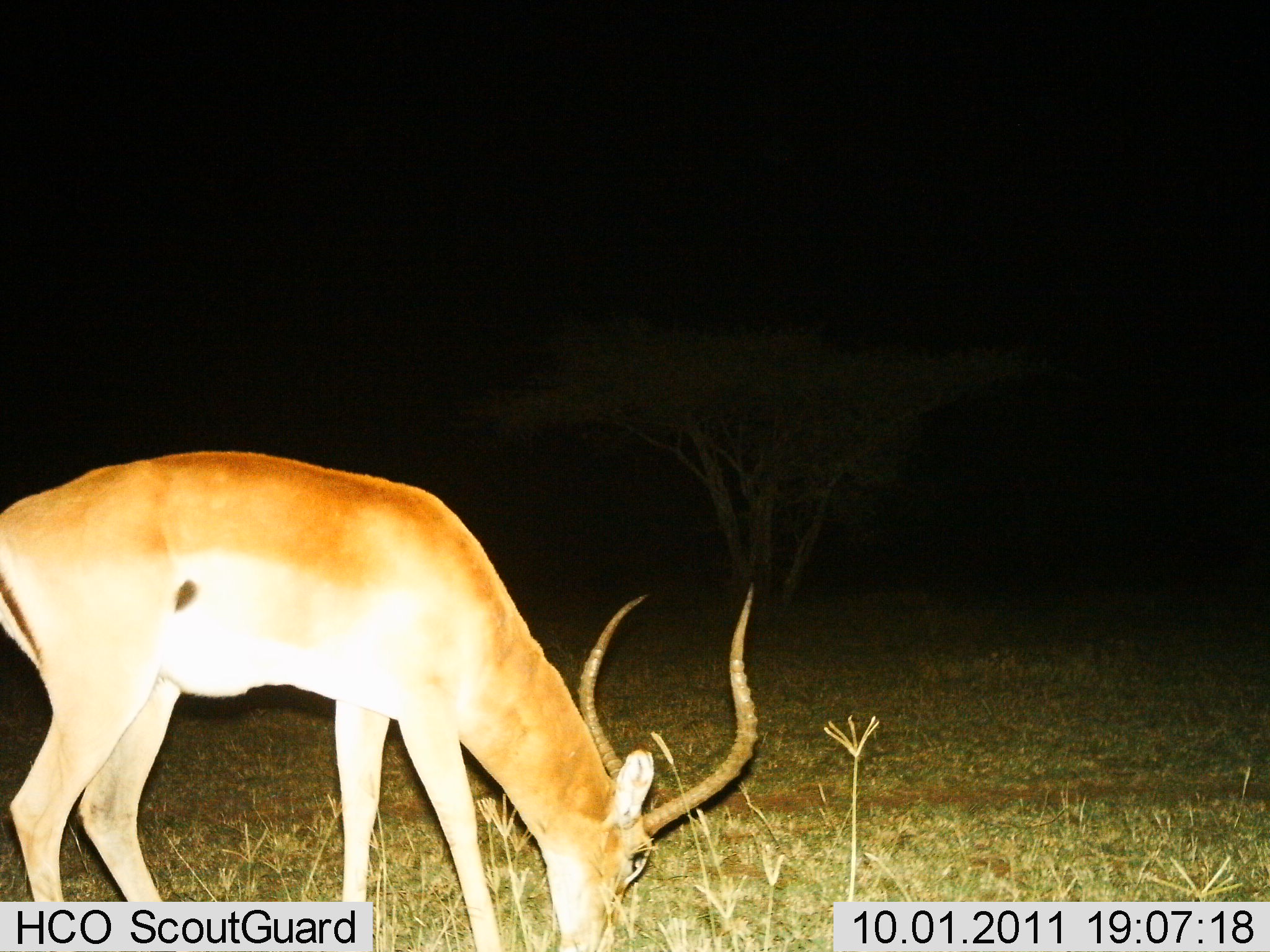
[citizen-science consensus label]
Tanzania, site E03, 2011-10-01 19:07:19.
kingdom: Animalia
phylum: Chordata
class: Mammalia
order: Artiodactyla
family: Bovidae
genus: Aepyceros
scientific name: Aepyceros melampus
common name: impala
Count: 1.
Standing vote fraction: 9%.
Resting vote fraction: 0%.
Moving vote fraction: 0%.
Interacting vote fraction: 0%.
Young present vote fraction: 0%.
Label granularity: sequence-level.